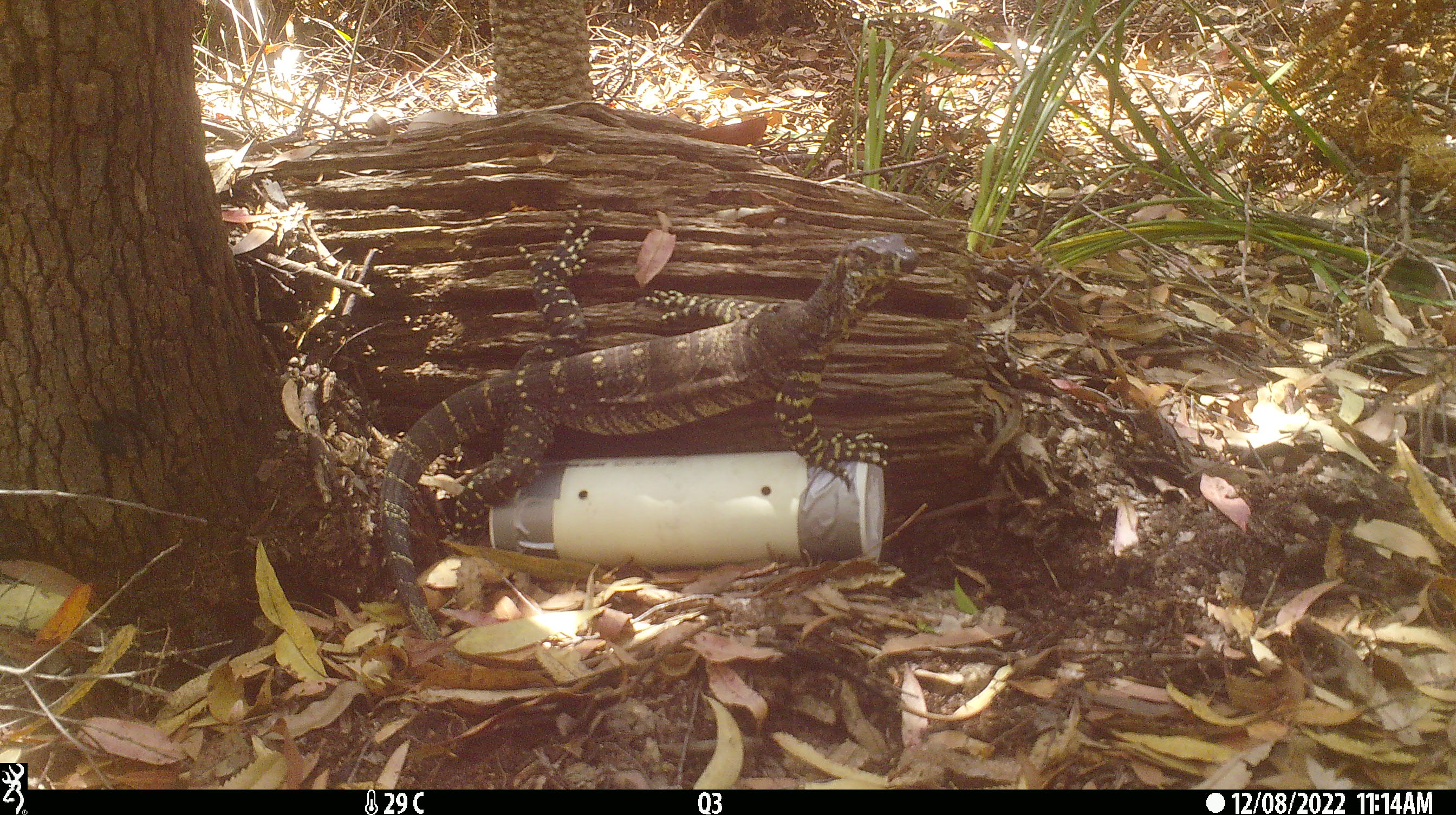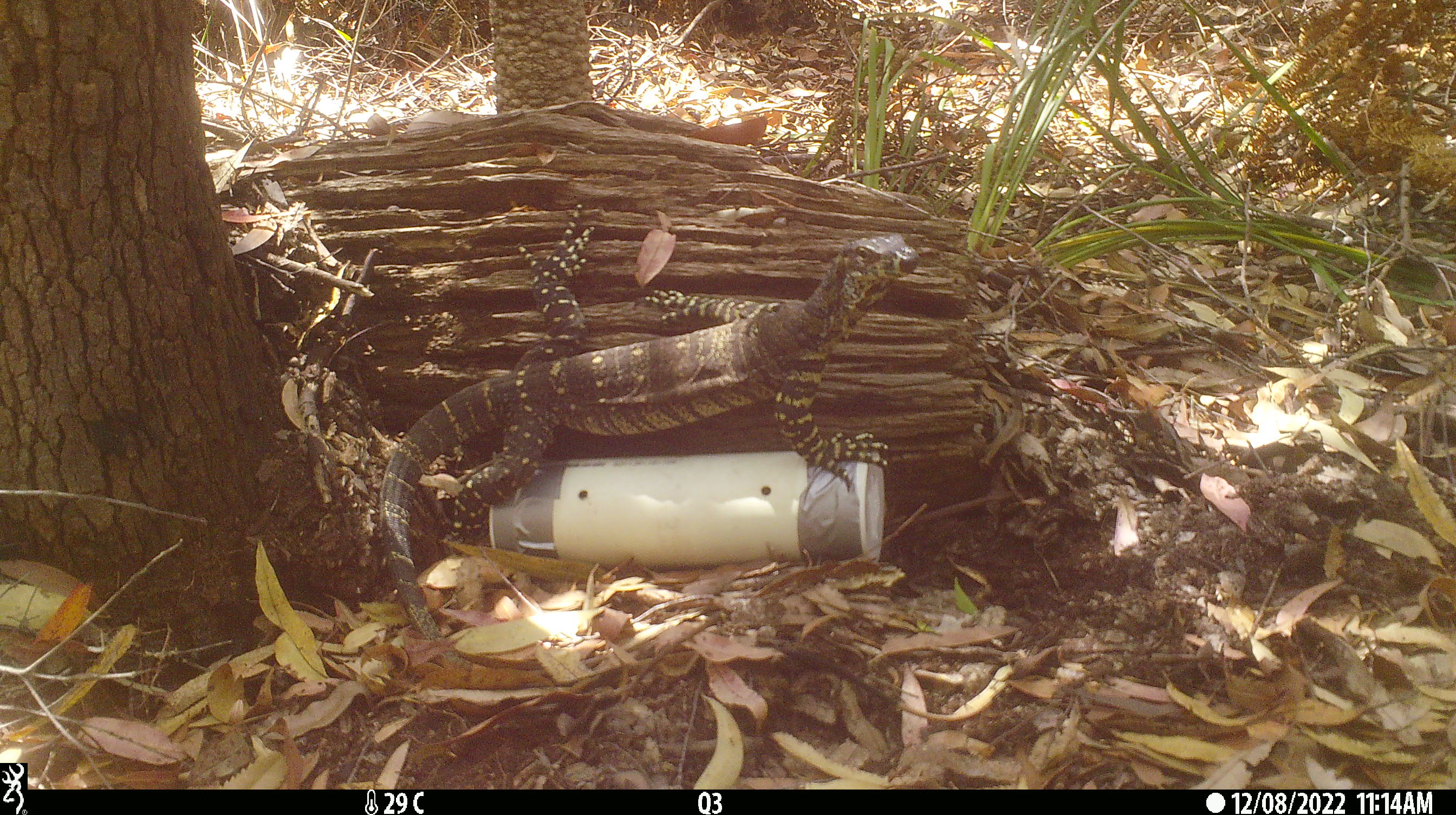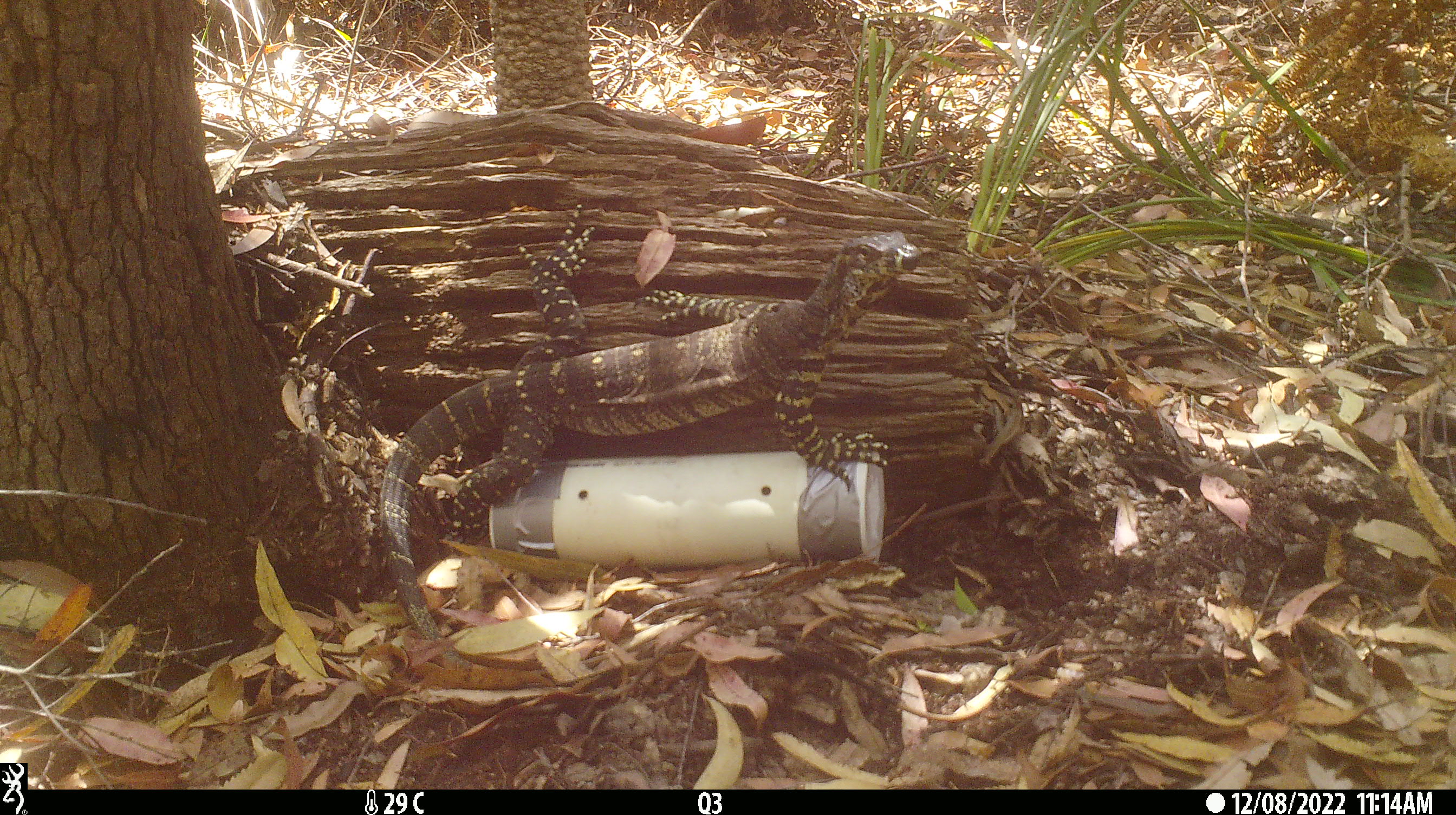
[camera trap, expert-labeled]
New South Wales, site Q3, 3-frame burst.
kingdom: Animalia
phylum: Chordata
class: Reptilia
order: Squamata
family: Varanidae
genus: Varanus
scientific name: Varanus varius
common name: lace monitor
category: goanna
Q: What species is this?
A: Goanna (lace monitor) (Varanus varius).